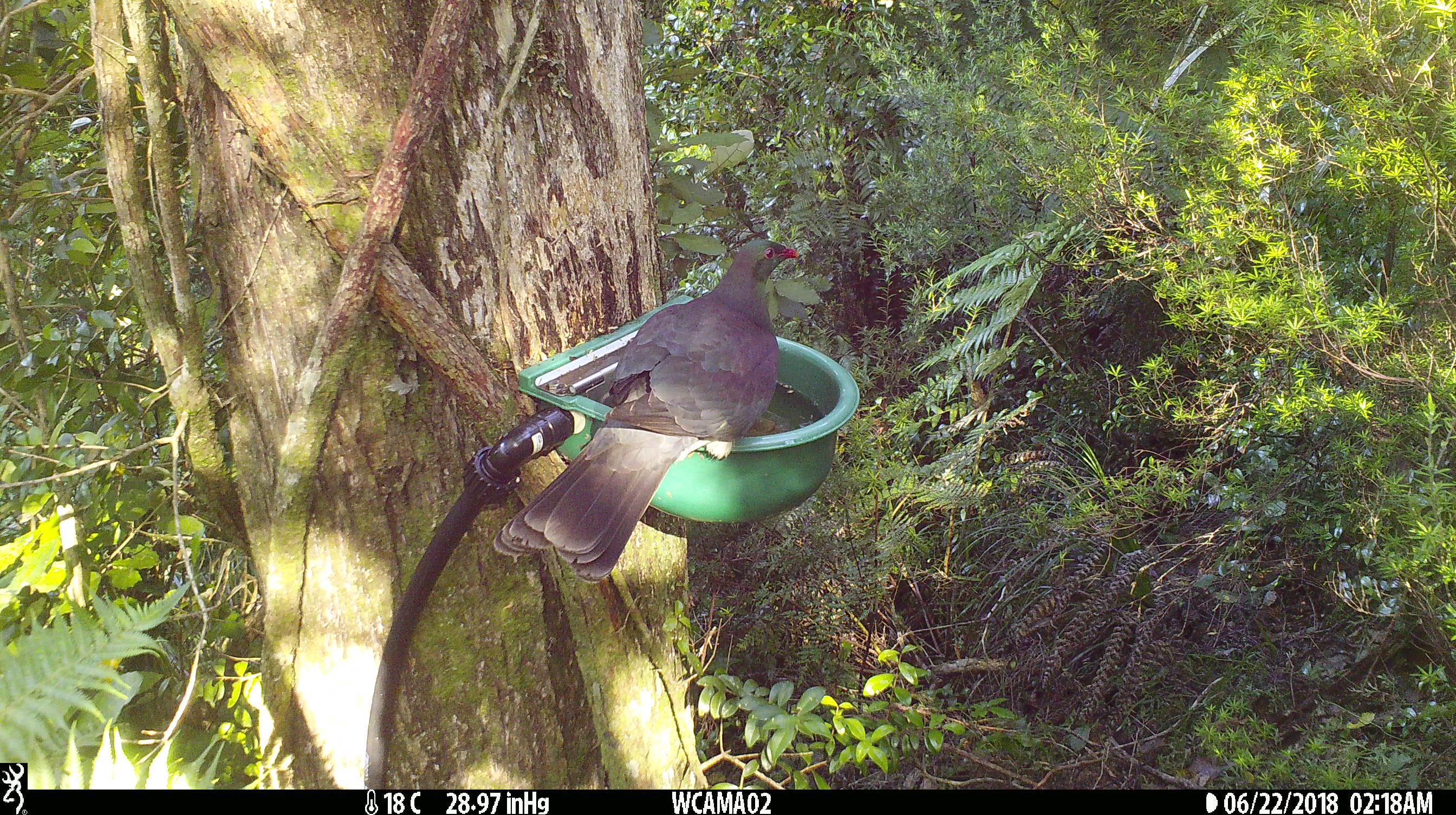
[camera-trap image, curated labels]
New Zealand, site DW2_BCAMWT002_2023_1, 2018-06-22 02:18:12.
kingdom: Animalia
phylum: Chordata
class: Aves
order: Columbiformes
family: Columbidae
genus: Hemiphaga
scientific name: Hemiphaga novaeseelandiae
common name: new zealand pigeon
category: kereru